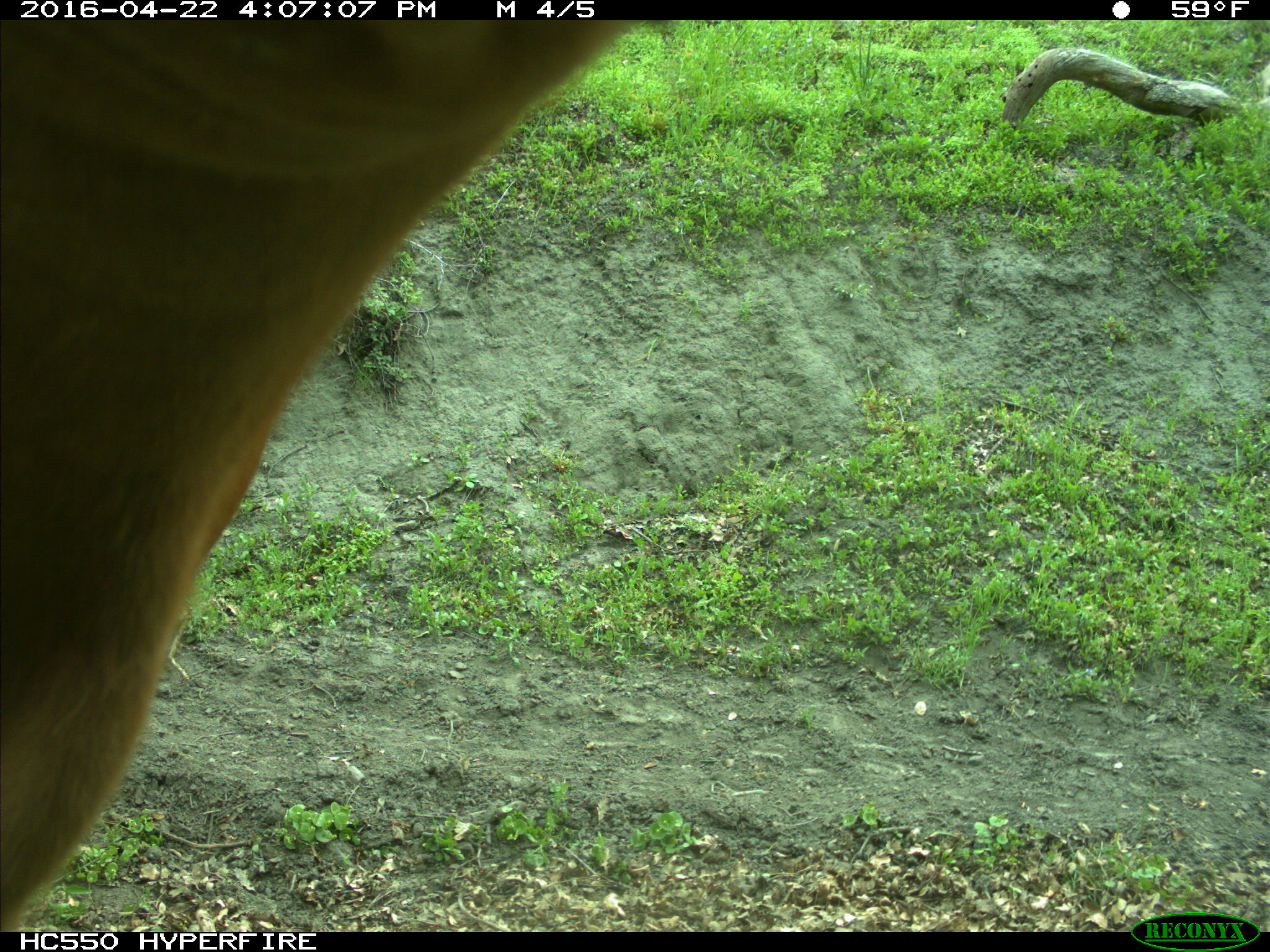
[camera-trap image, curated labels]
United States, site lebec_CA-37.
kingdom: Animalia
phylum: Chordata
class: Mammalia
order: Artiodactyla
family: Bovidae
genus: Bos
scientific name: Bos taurus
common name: domestic cow